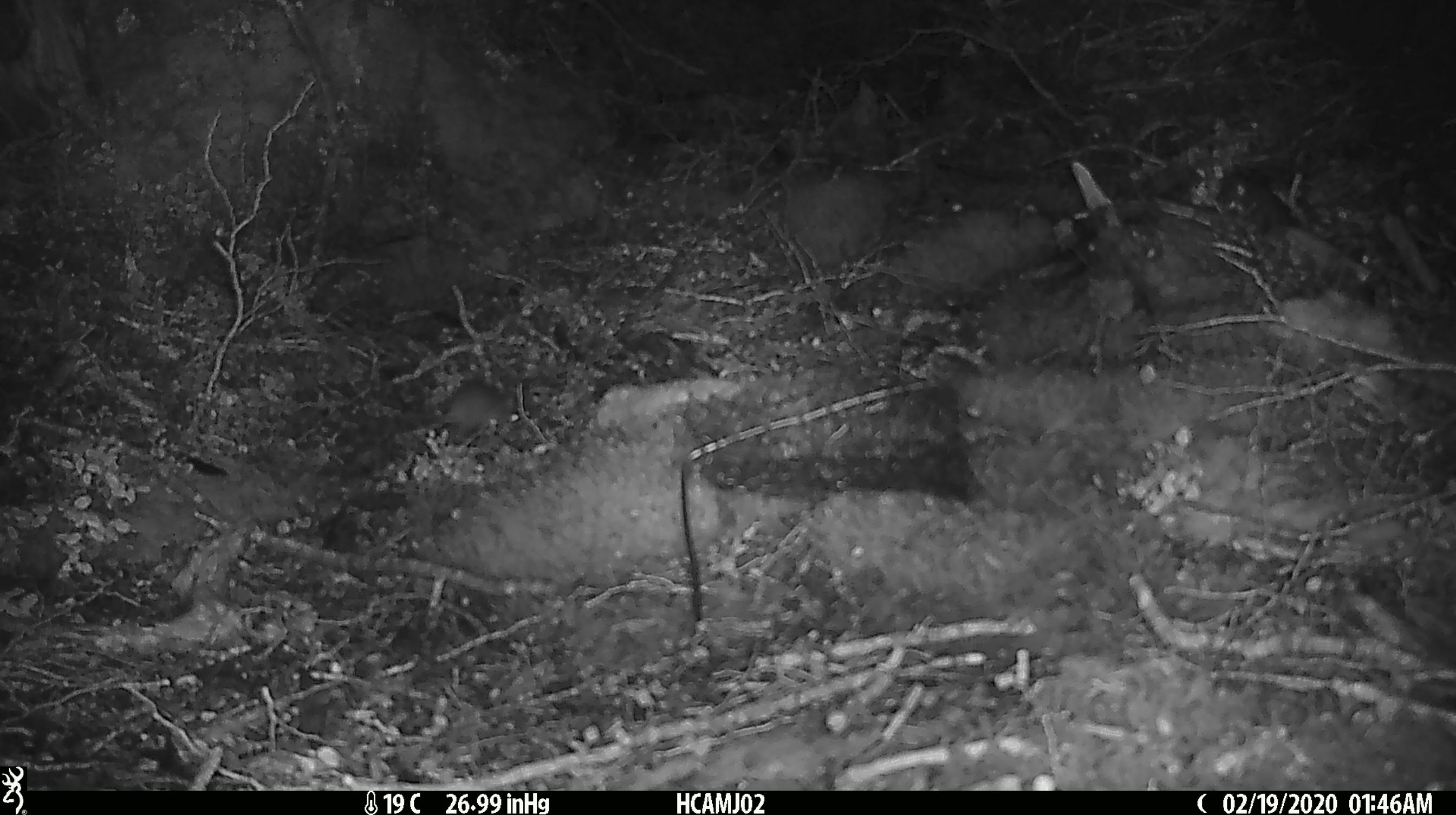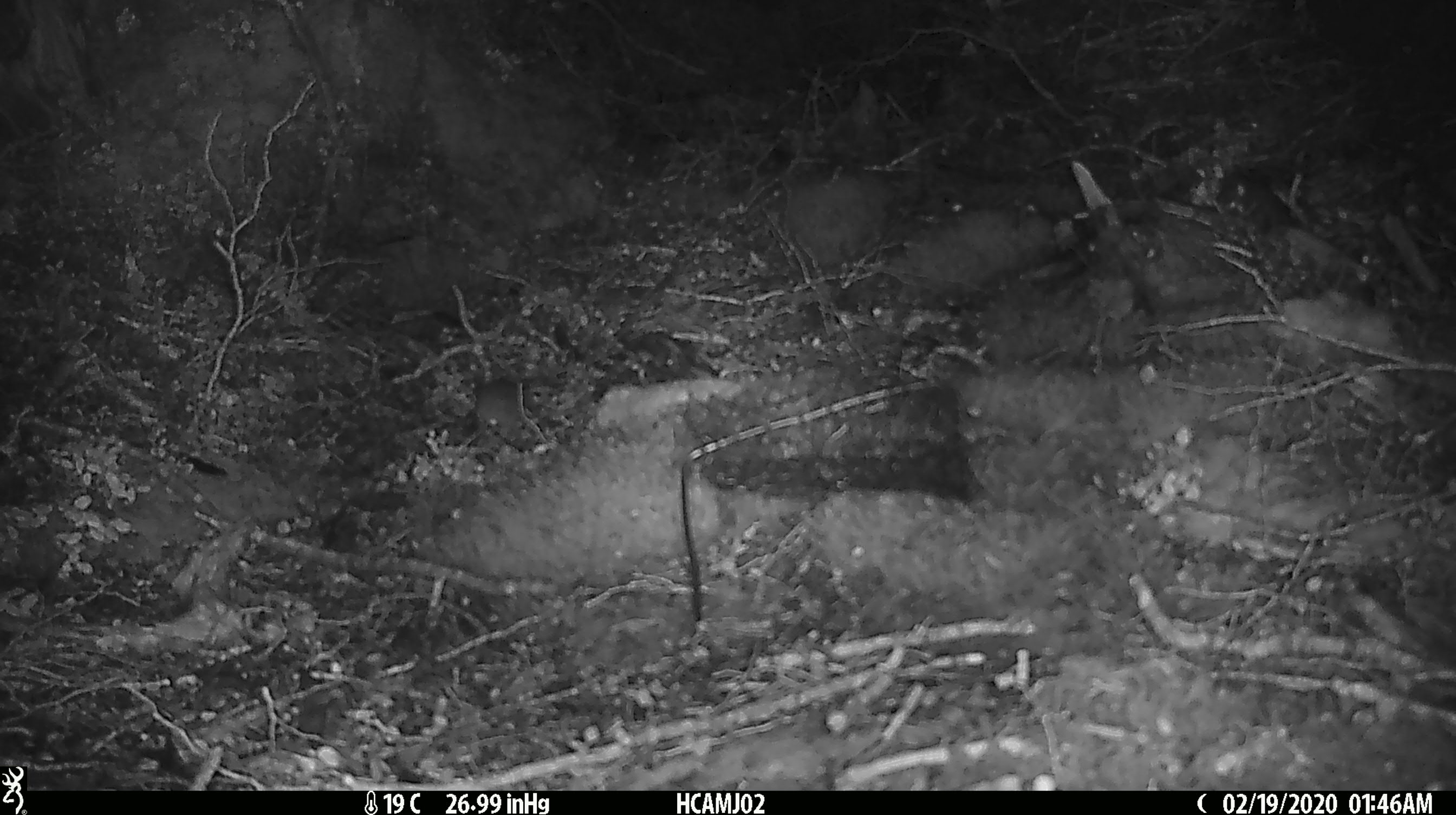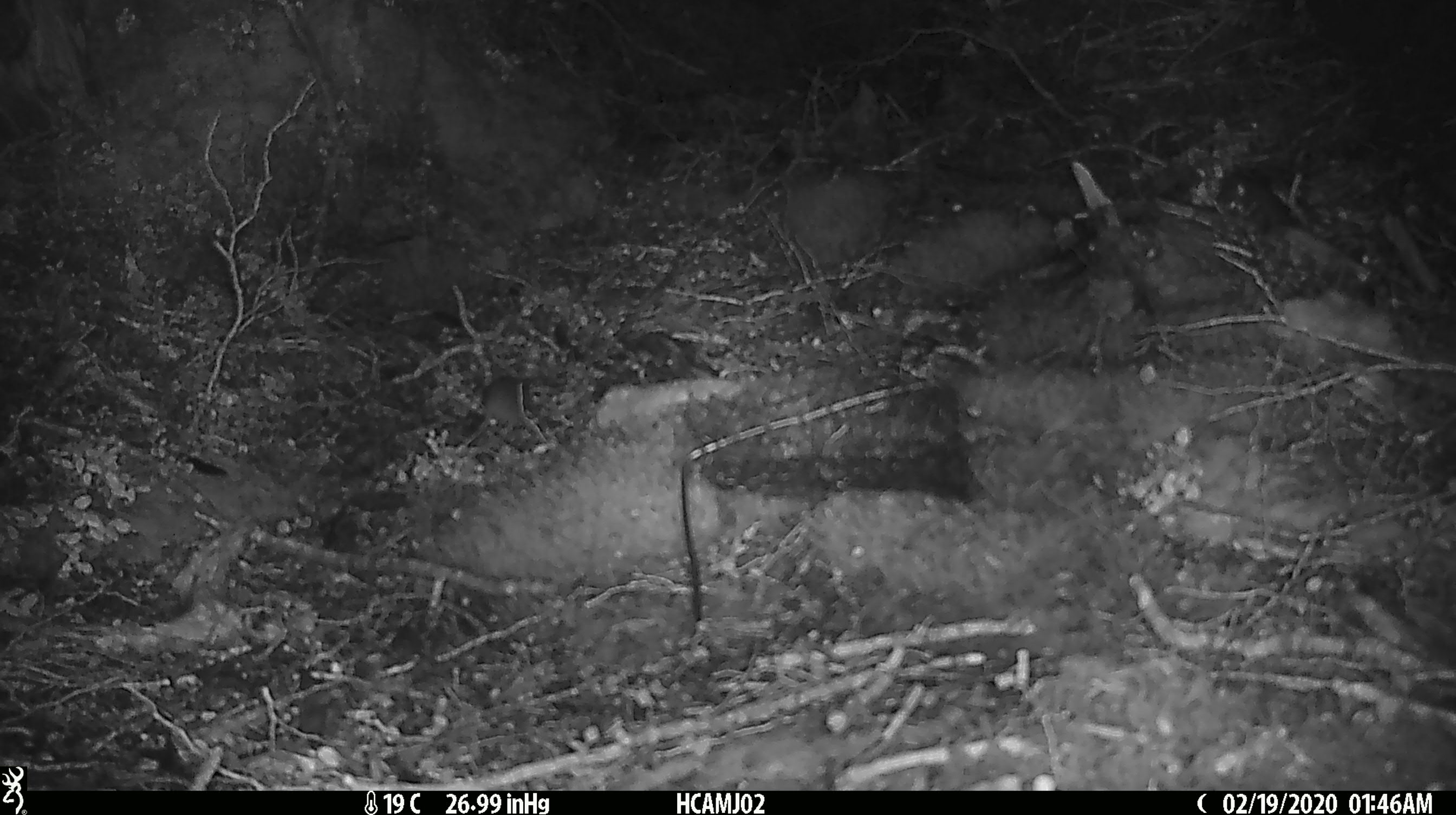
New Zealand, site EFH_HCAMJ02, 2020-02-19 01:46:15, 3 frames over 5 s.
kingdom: Animalia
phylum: Chordata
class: Mammalia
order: Rodentia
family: Muridae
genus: Mus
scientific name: Mus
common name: mouse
Mouse (Mus).